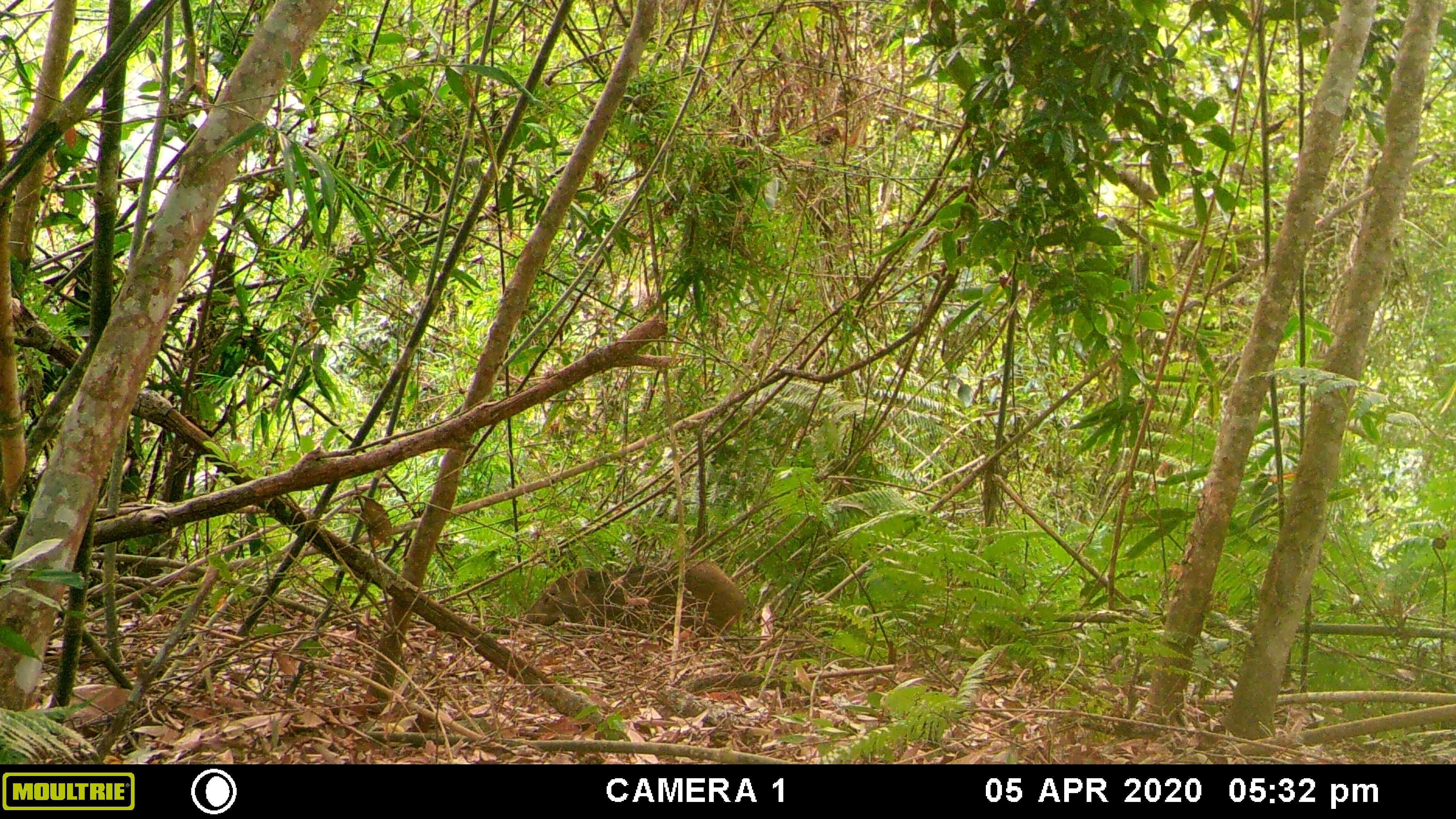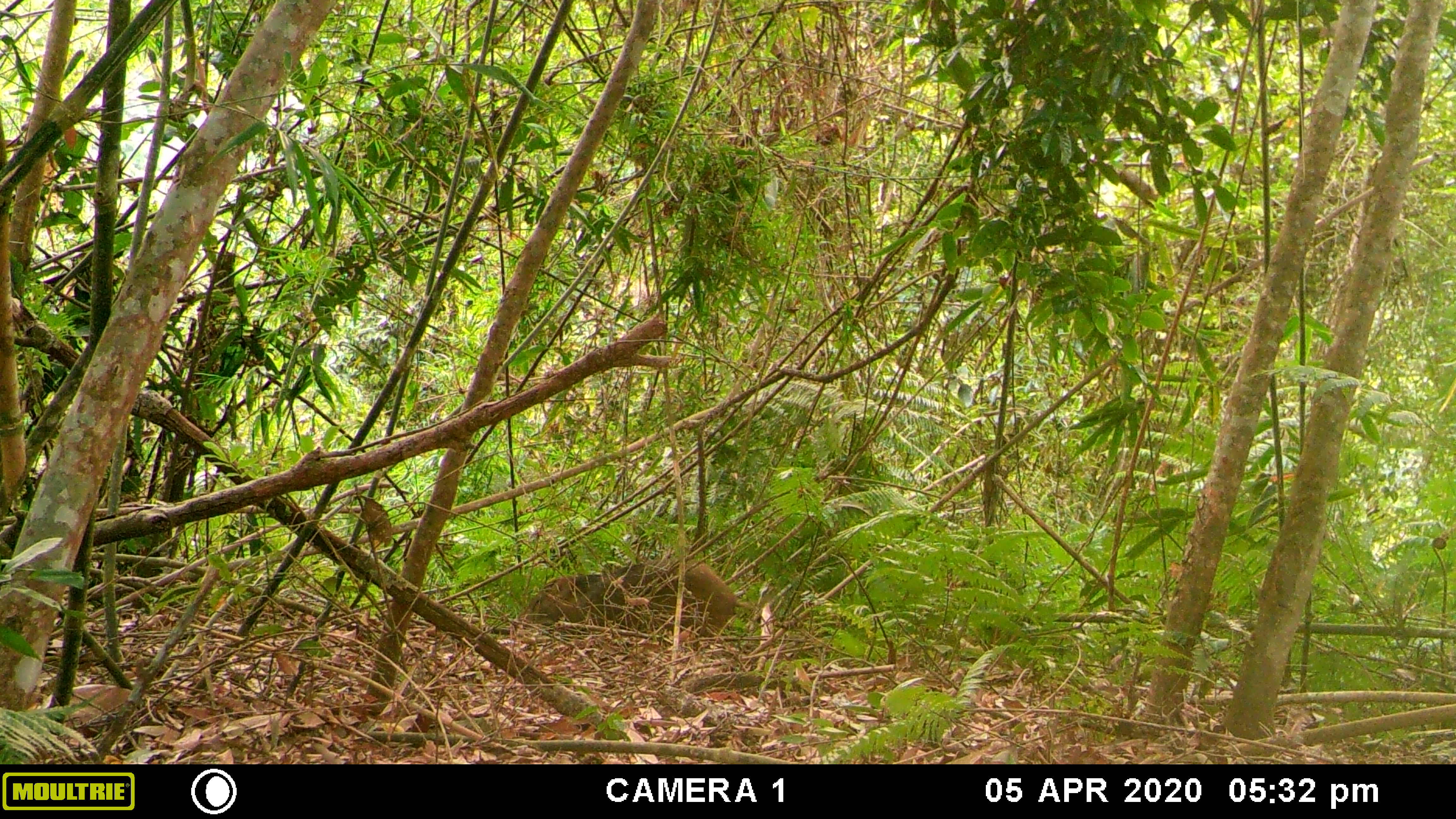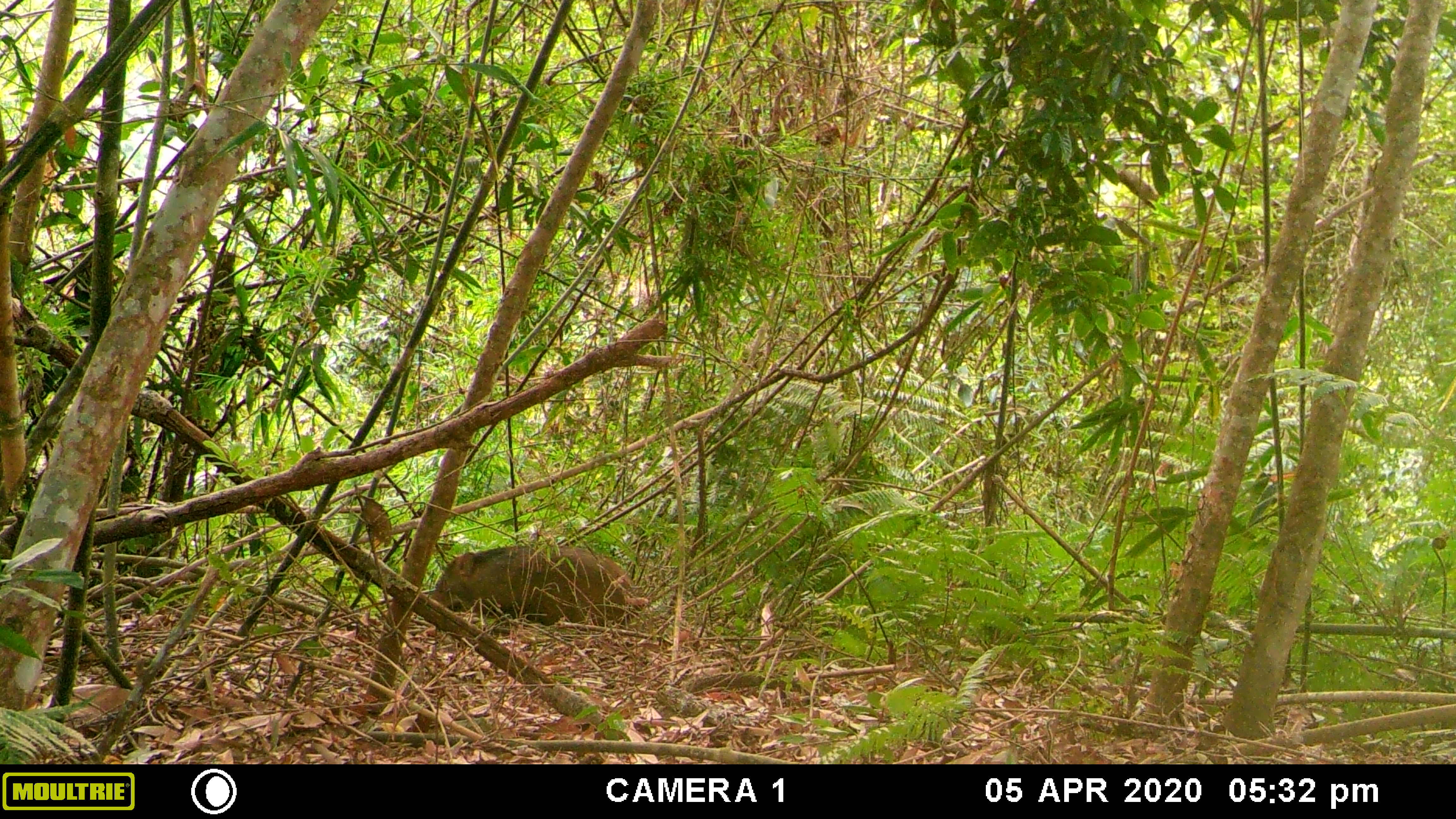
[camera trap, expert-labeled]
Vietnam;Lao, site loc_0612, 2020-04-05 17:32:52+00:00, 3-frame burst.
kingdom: Animalia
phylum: Chordata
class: Mammalia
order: Artiodactyla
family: Suidae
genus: Sus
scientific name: Sus scrofa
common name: eurasian wild pig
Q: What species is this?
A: Eurasian wild pig (Sus scrofa).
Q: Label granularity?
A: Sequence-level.